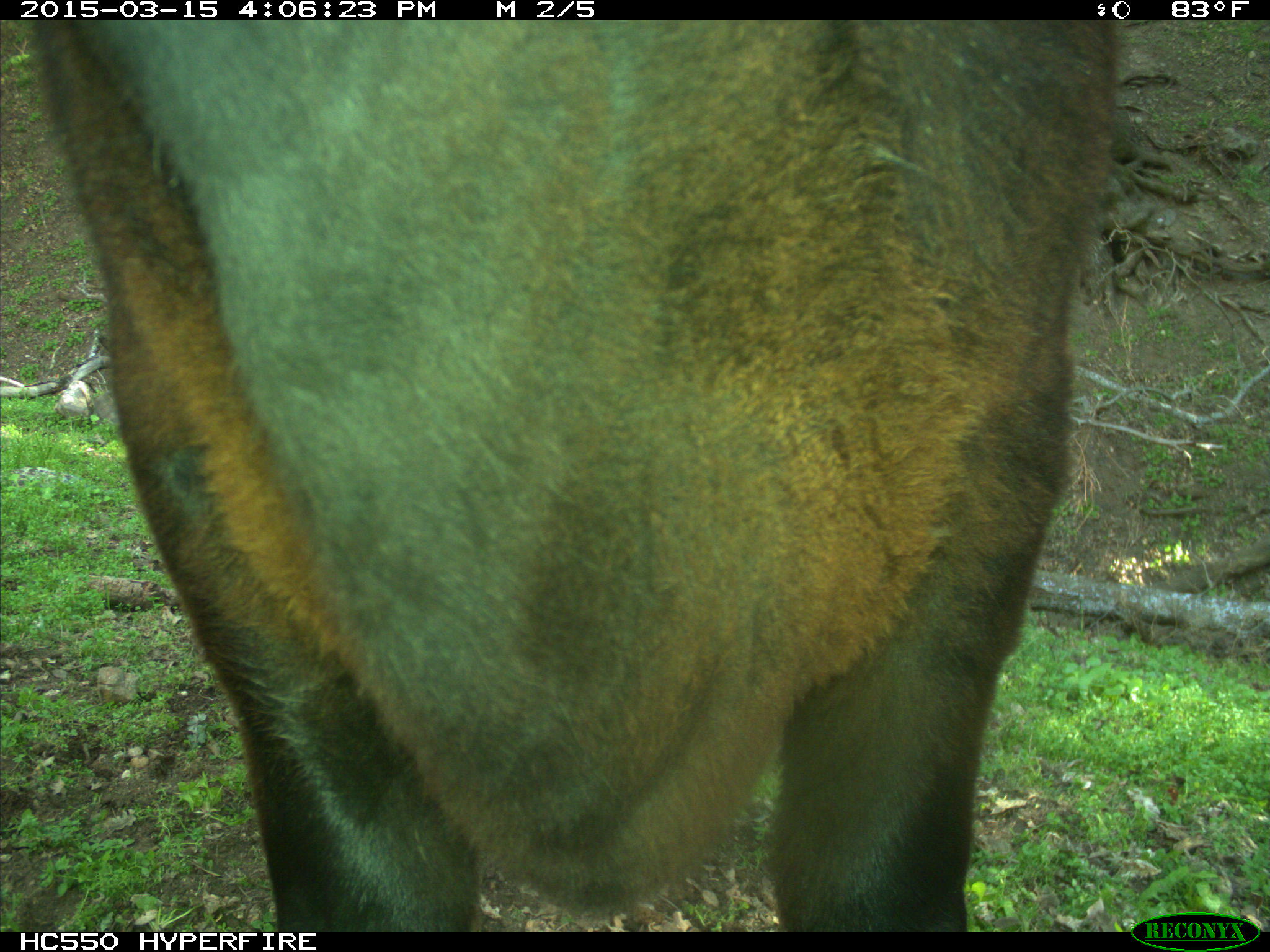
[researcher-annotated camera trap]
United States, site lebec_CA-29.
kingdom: Animalia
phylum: Chordata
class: Mammalia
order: Artiodactyla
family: Bovidae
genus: Bos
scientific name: Bos taurus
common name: domestic cow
Bos taurus (domestic cow).